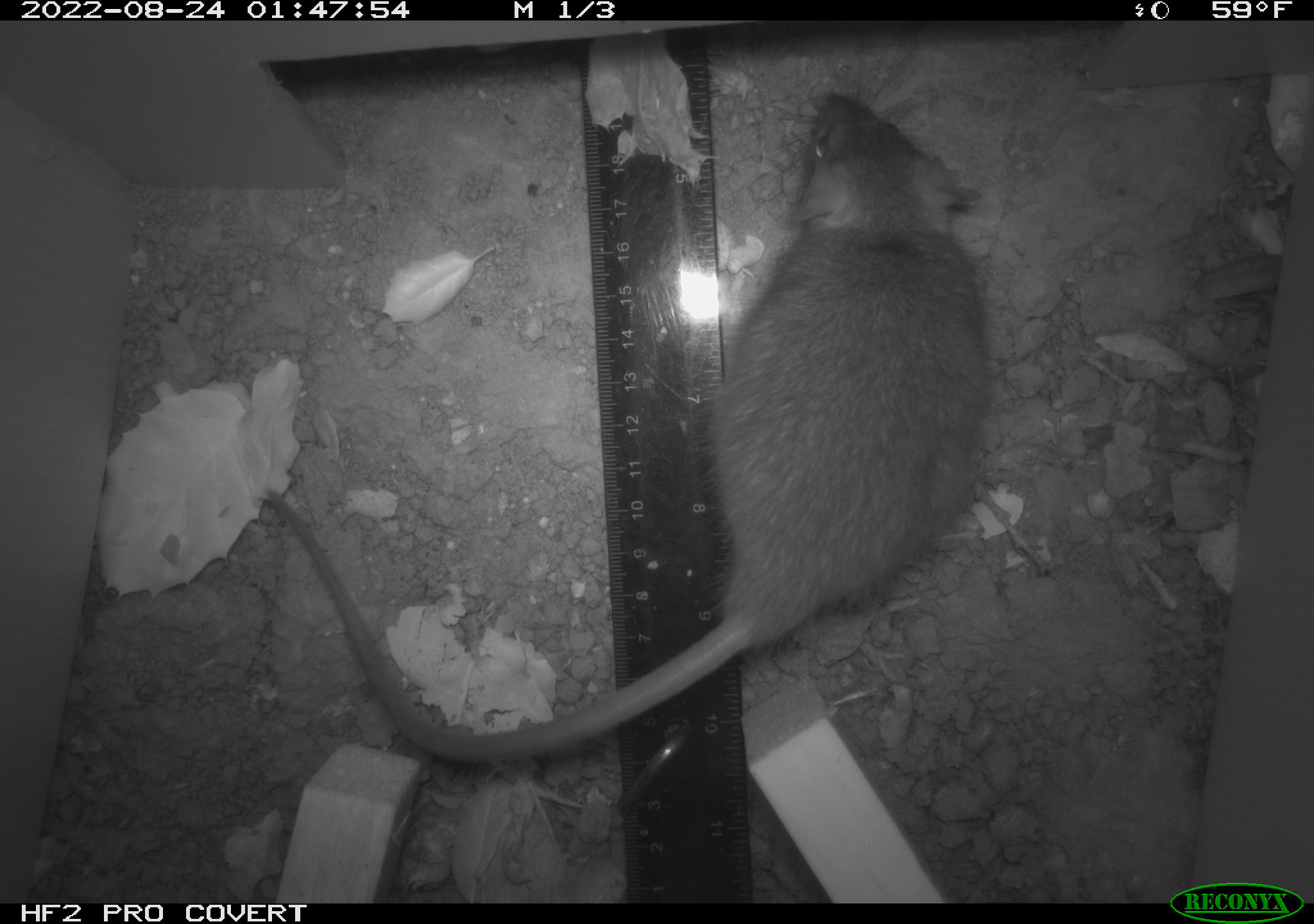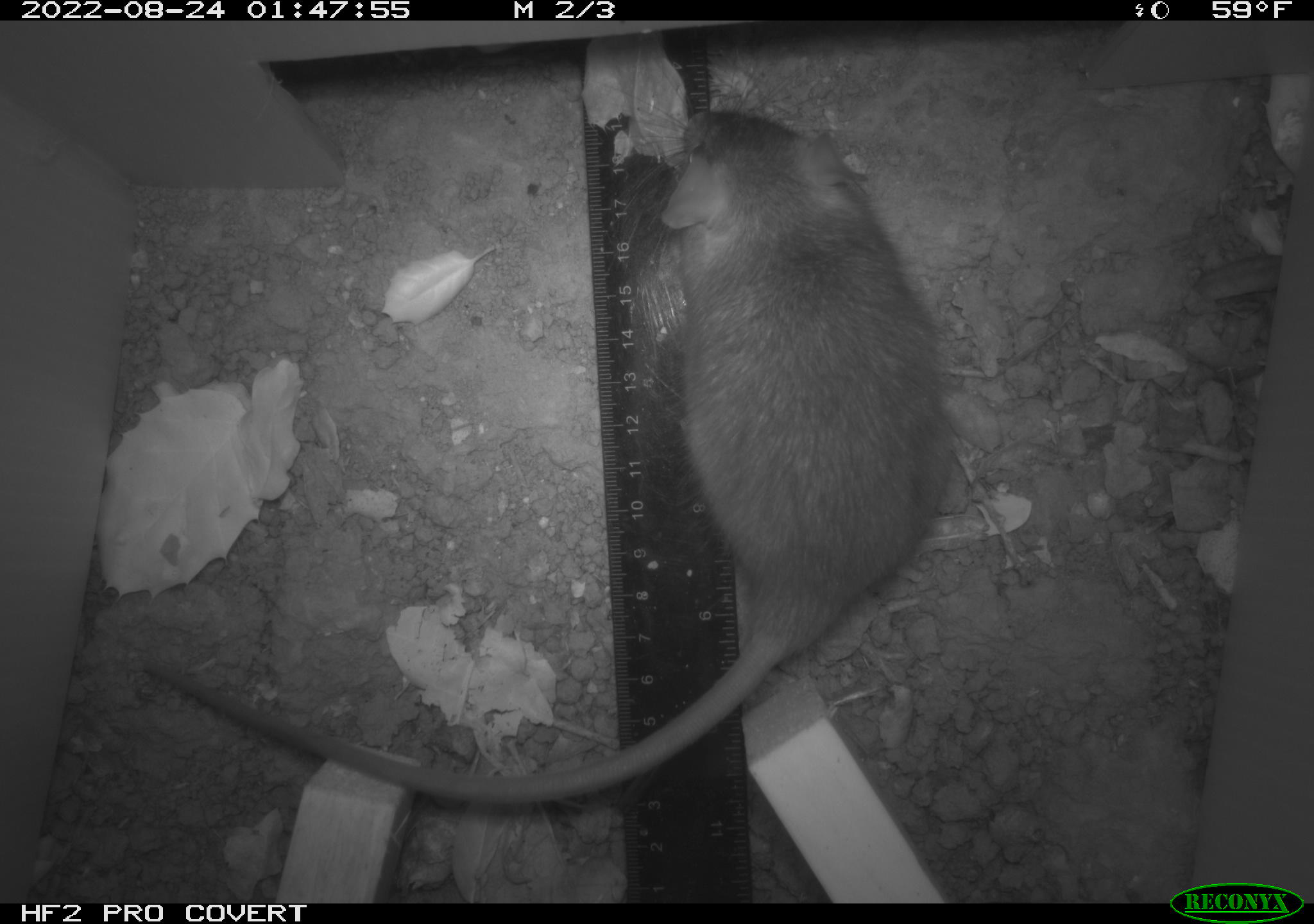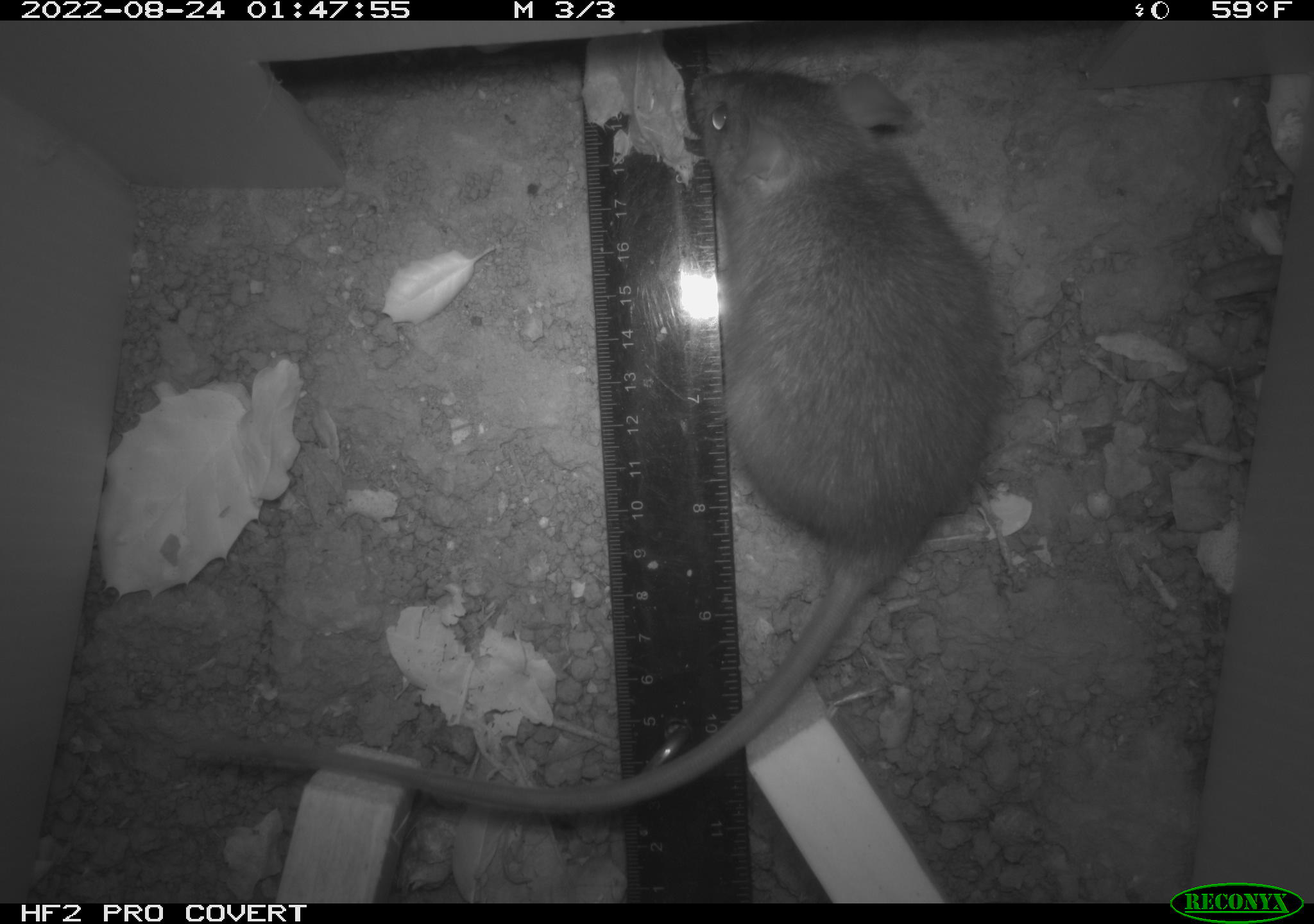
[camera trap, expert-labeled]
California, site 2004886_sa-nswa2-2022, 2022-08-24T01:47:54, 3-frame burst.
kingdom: Animalia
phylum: Chordata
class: Mammalia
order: Rodentia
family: Muridae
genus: Rattus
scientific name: Rattus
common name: rat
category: rattus species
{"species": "rattus species (rat) (Rattus)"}